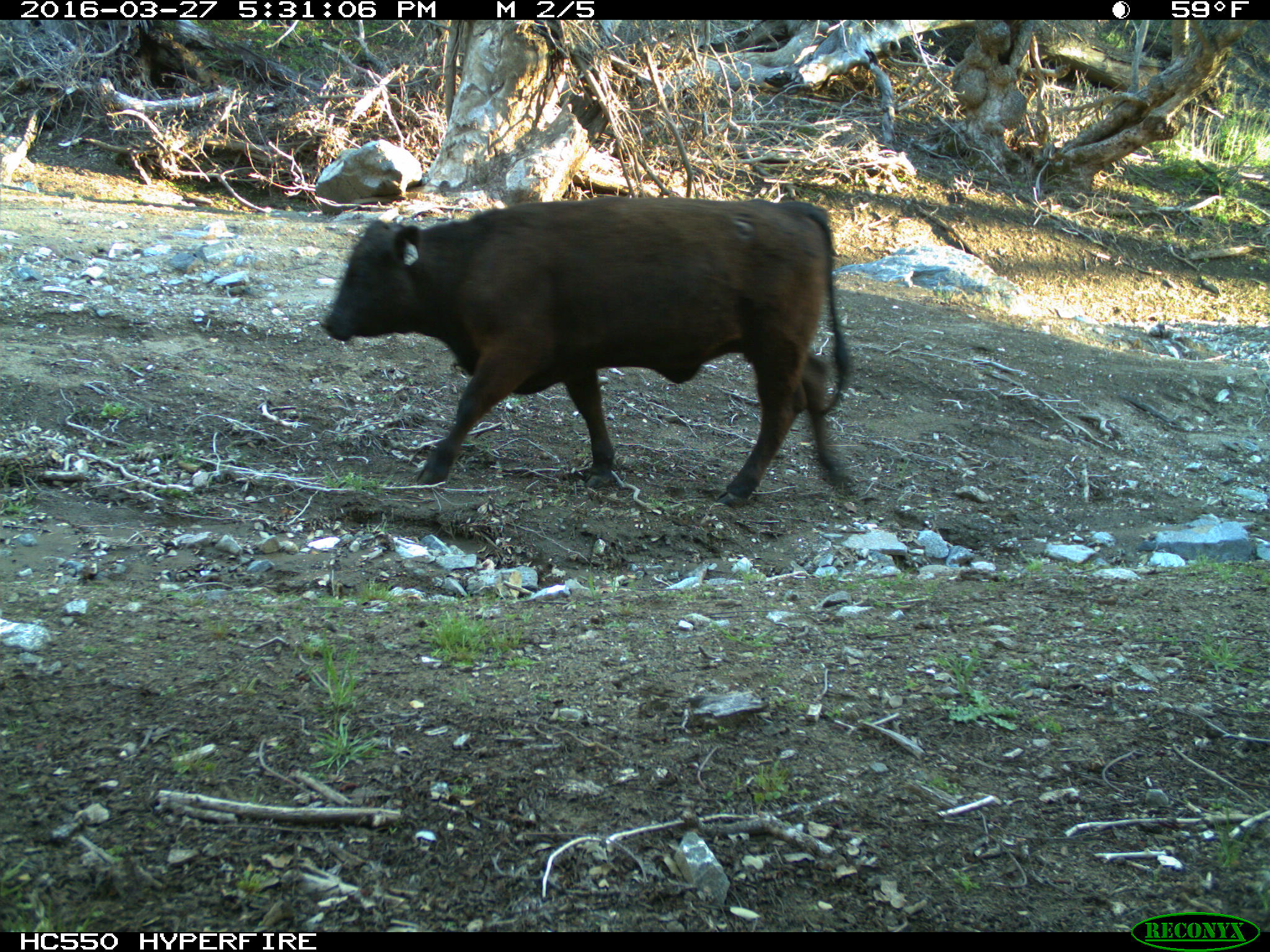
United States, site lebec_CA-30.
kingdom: Animalia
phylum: Chordata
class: Mammalia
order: Artiodactyla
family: Bovidae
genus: Bos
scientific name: Bos taurus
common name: domestic cow